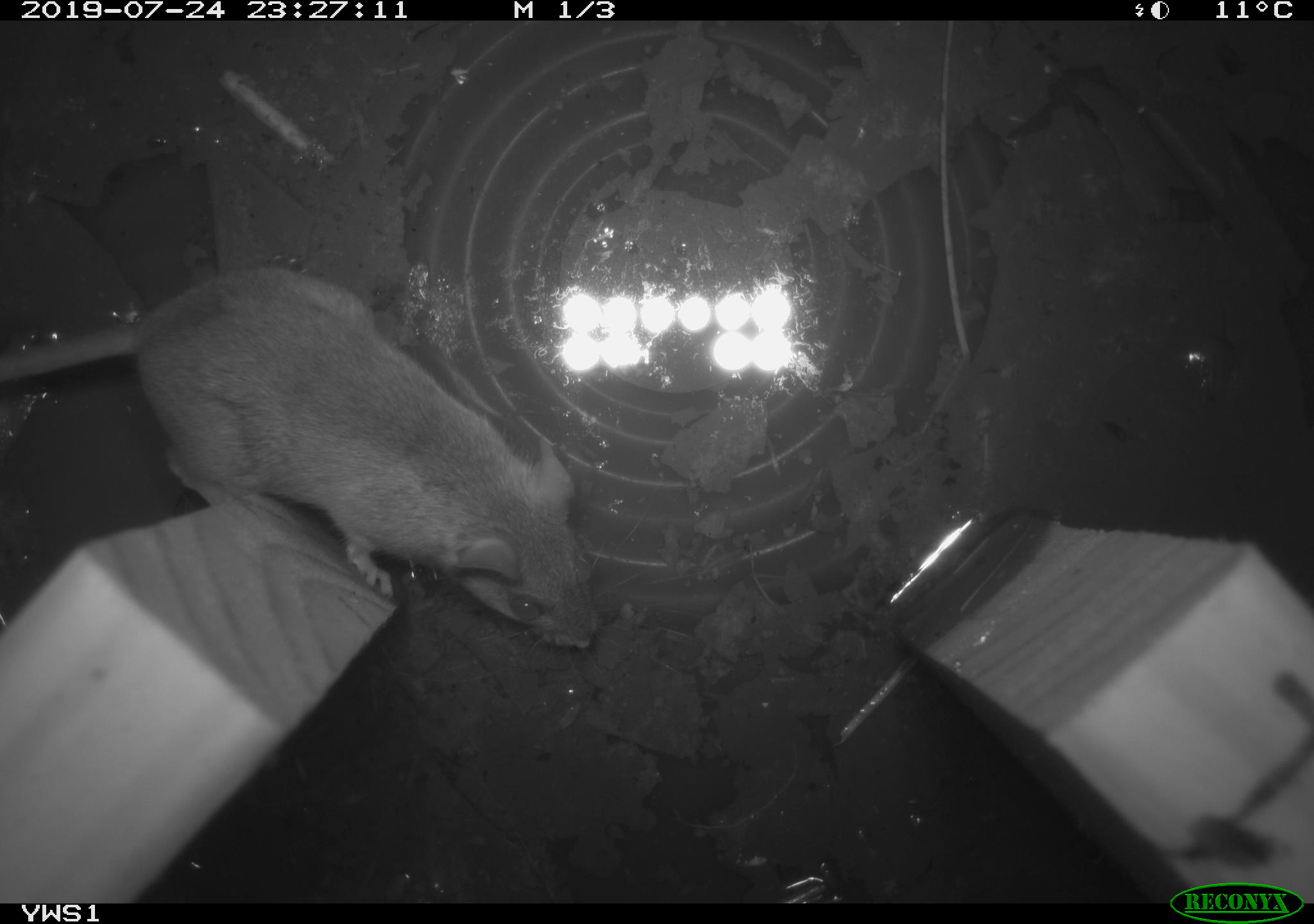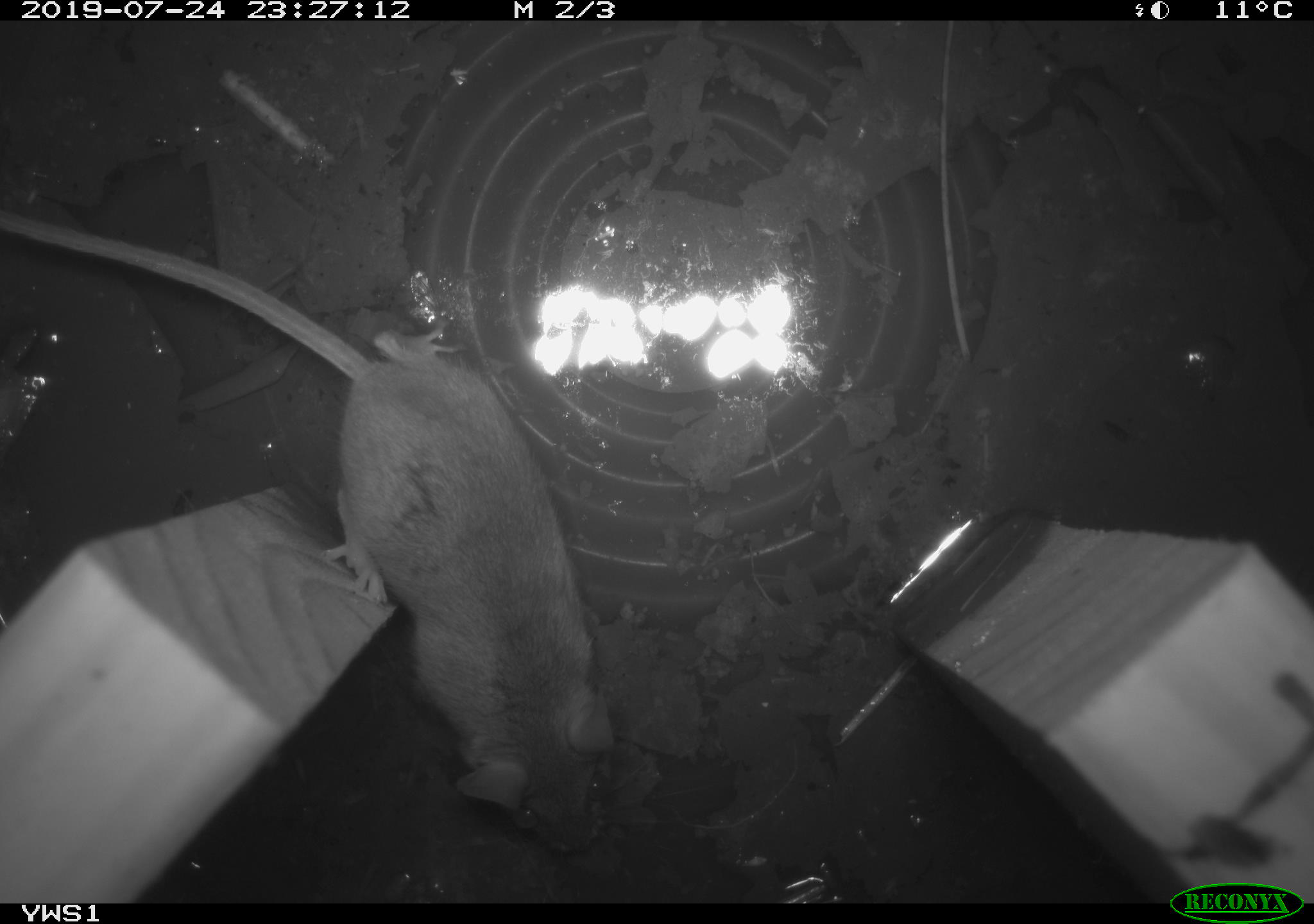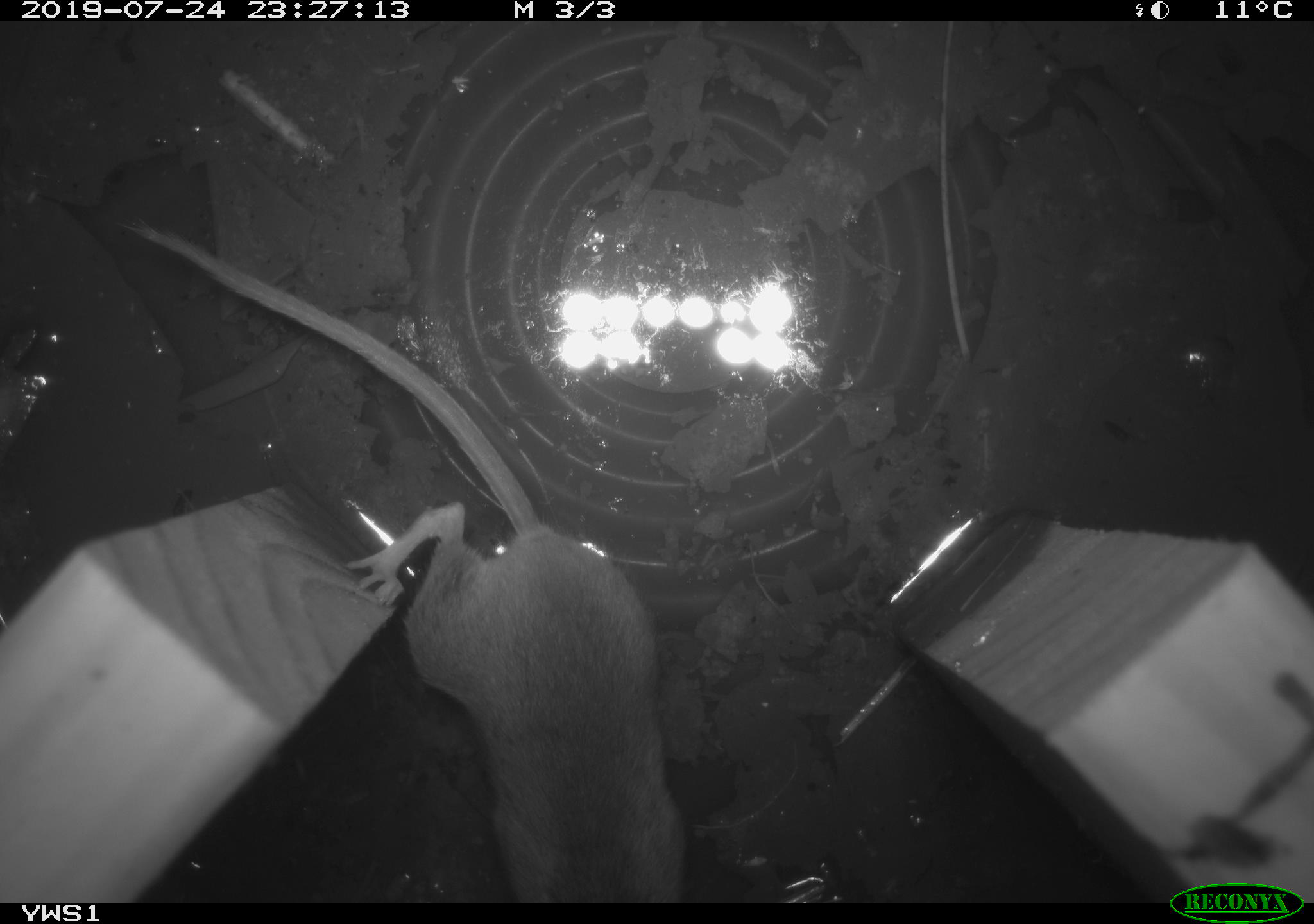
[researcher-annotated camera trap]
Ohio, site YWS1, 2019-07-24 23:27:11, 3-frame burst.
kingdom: Animalia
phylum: Chordata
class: Mammalia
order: Rodentia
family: Cricetidae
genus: Peromyscus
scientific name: Peromyscus leucopus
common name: white-footed mouse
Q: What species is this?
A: White-footed mouse (Peromyscus leucopus).